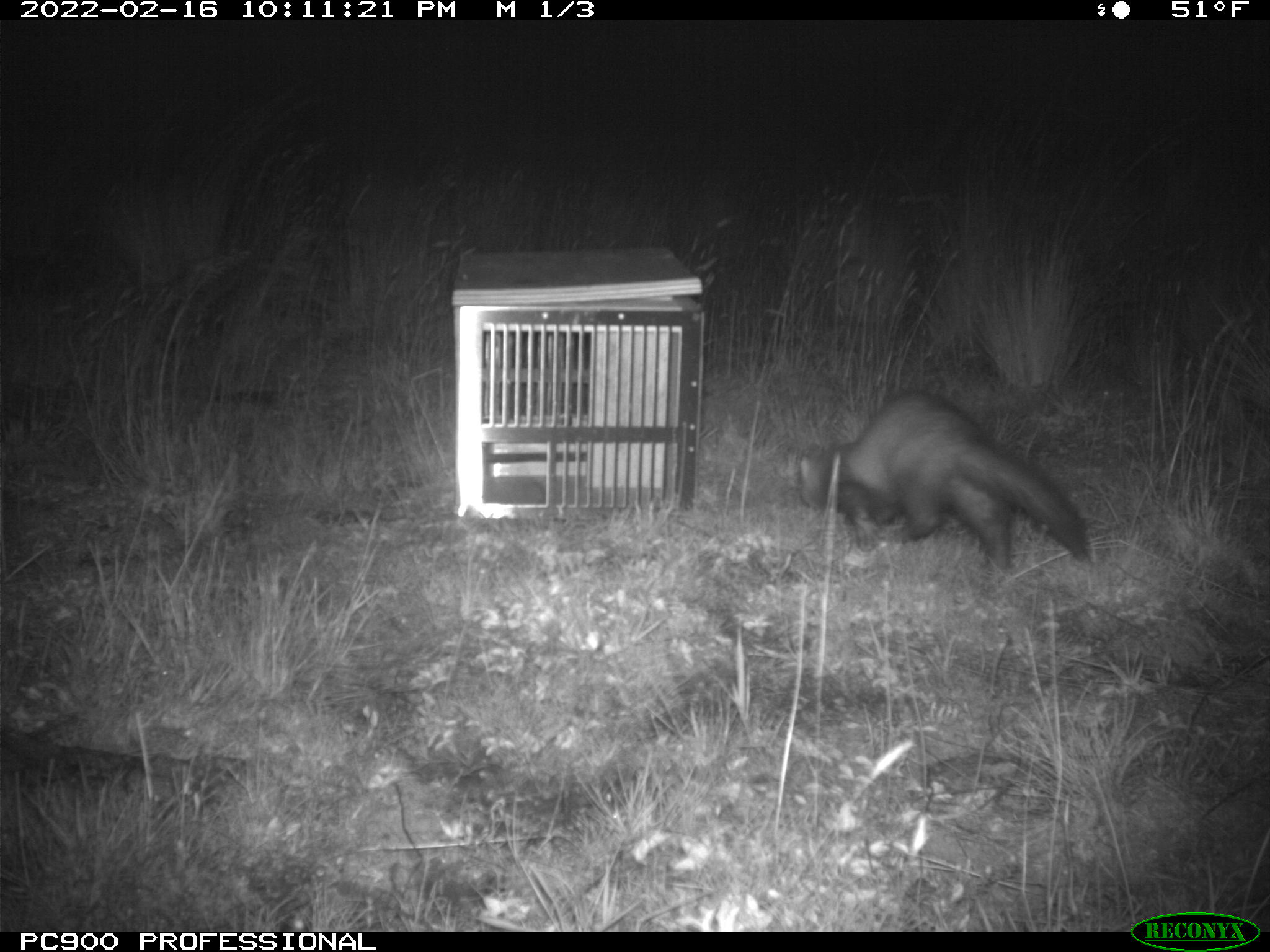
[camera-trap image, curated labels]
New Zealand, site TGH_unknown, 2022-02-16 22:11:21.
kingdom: Animalia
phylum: Chordata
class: Mammalia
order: Carnivora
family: Mustelidae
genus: Mustela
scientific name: Mustela furo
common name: ferret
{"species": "ferret (Mustela furo)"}